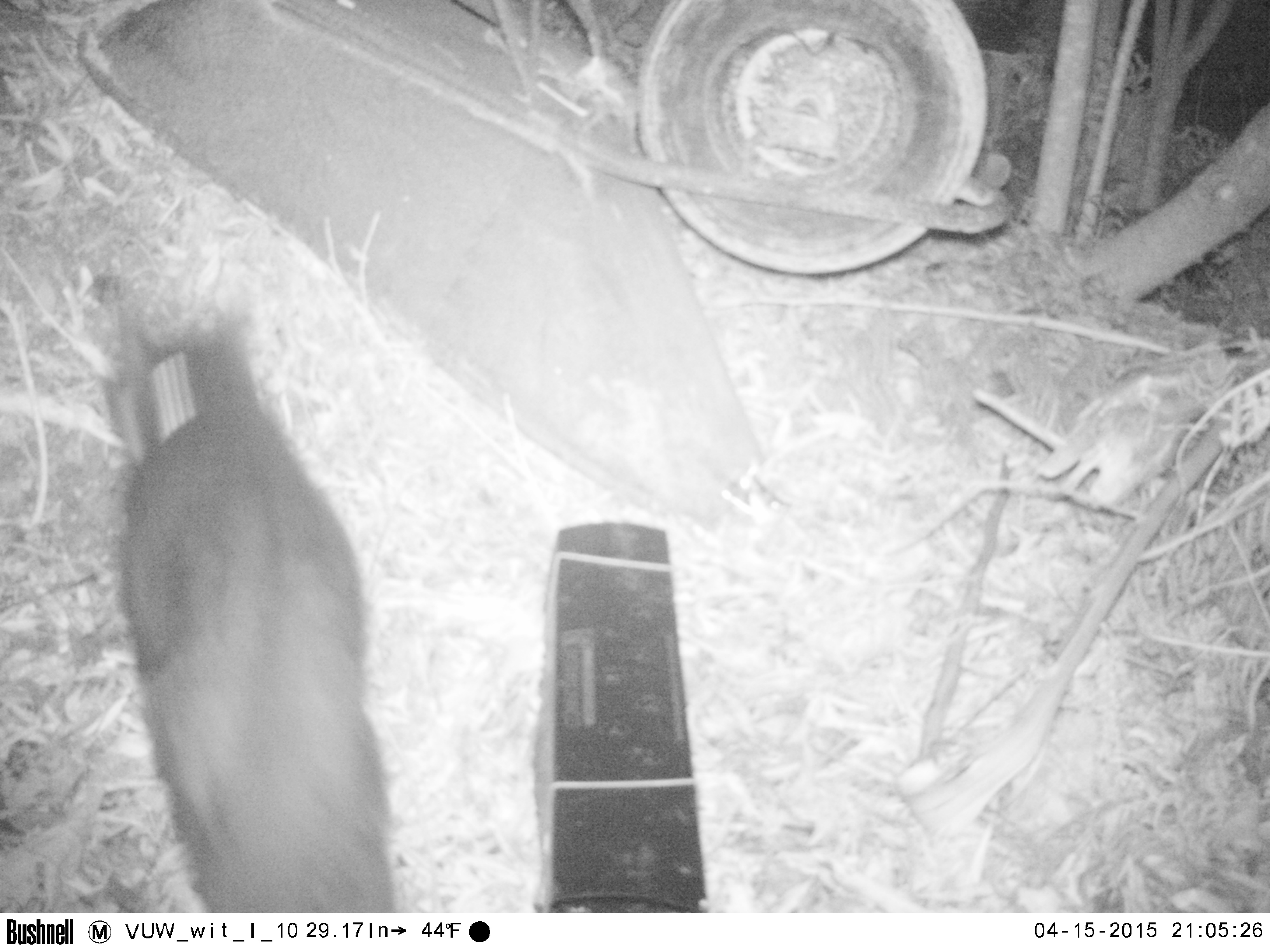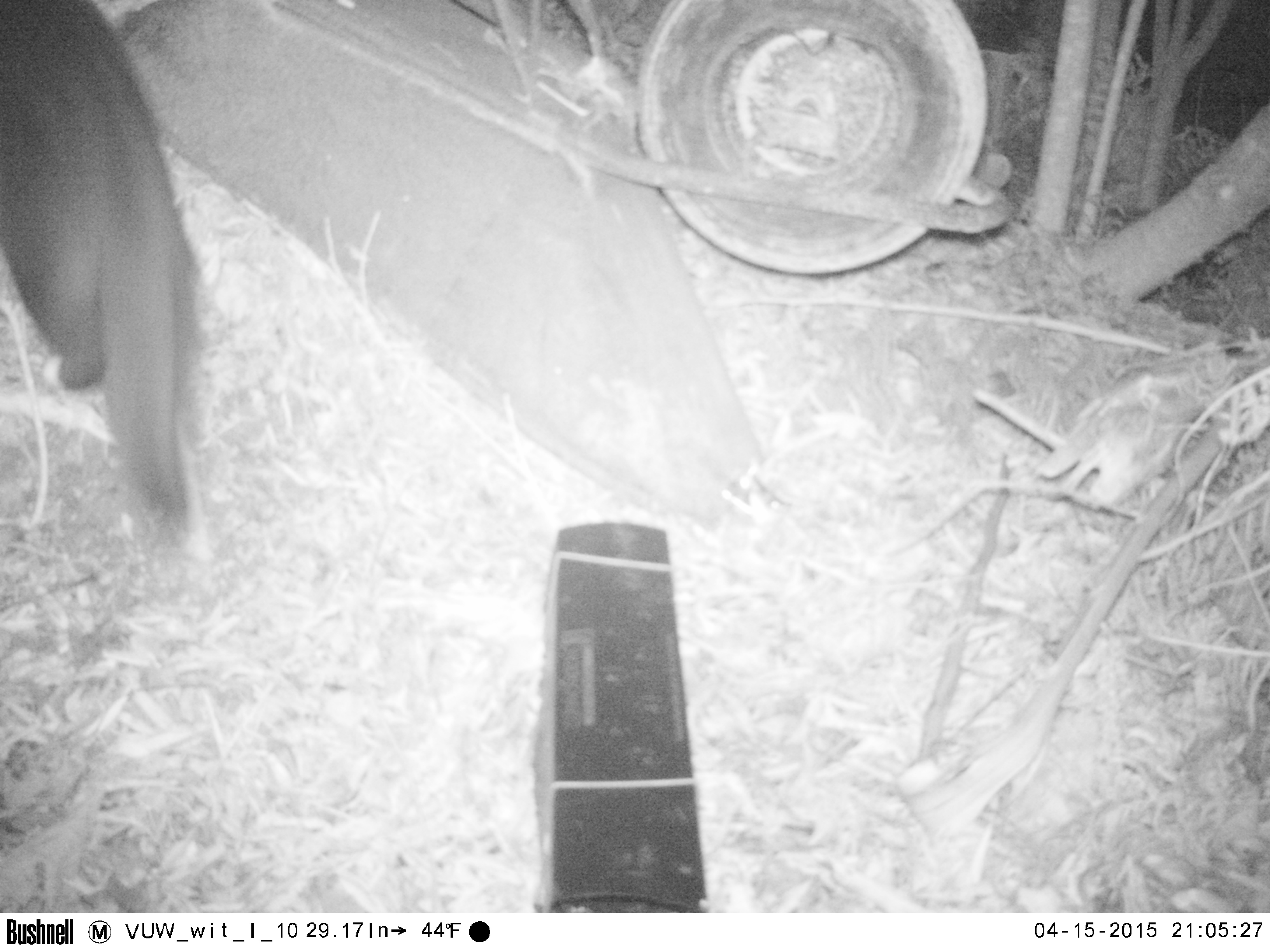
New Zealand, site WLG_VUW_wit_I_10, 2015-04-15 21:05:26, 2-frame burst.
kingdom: Animalia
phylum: Chordata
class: Mammalia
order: Carnivora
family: Felidae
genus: Felis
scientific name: Felis catus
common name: domestic cat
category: cat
Cat (domestic cat) (Felis catus).